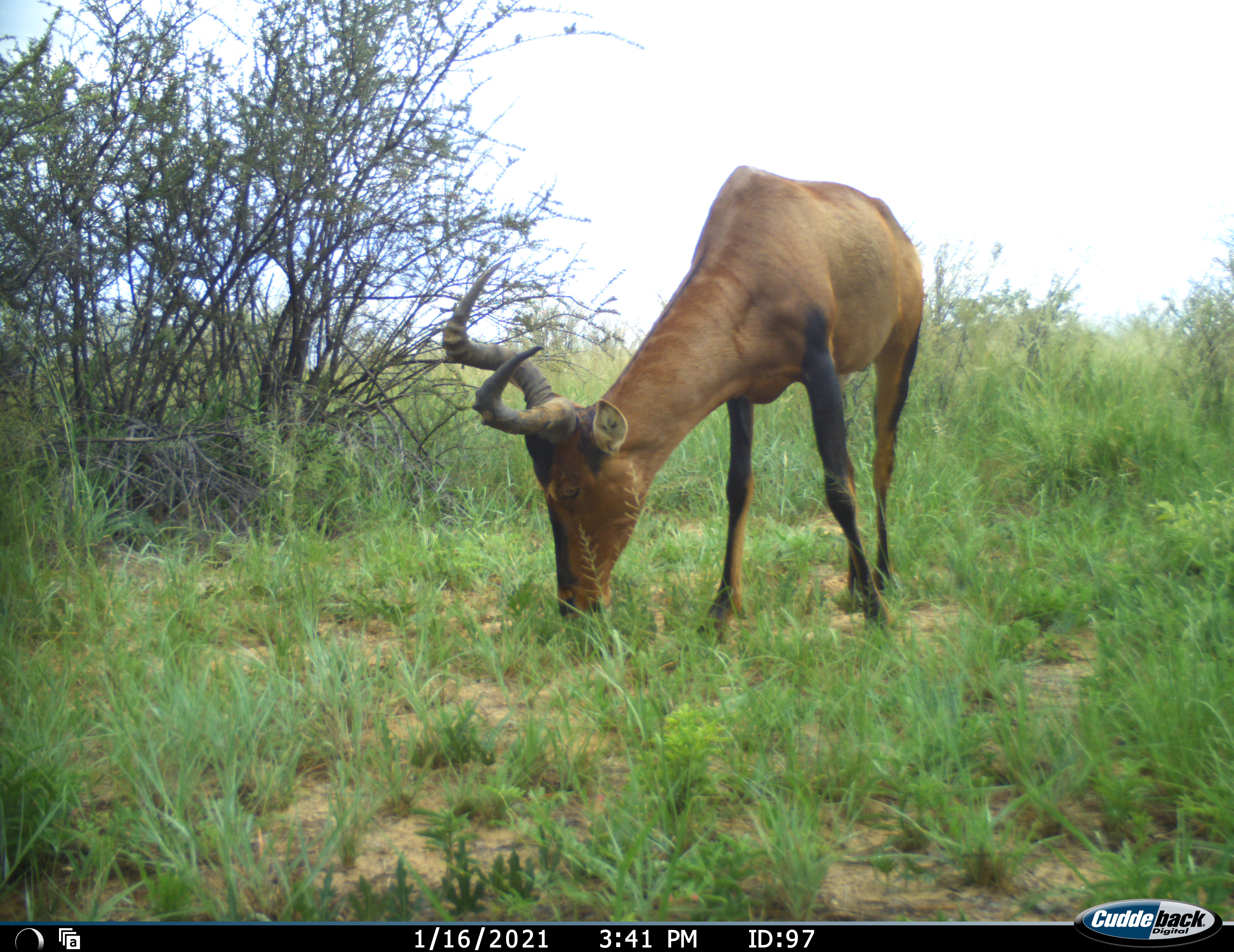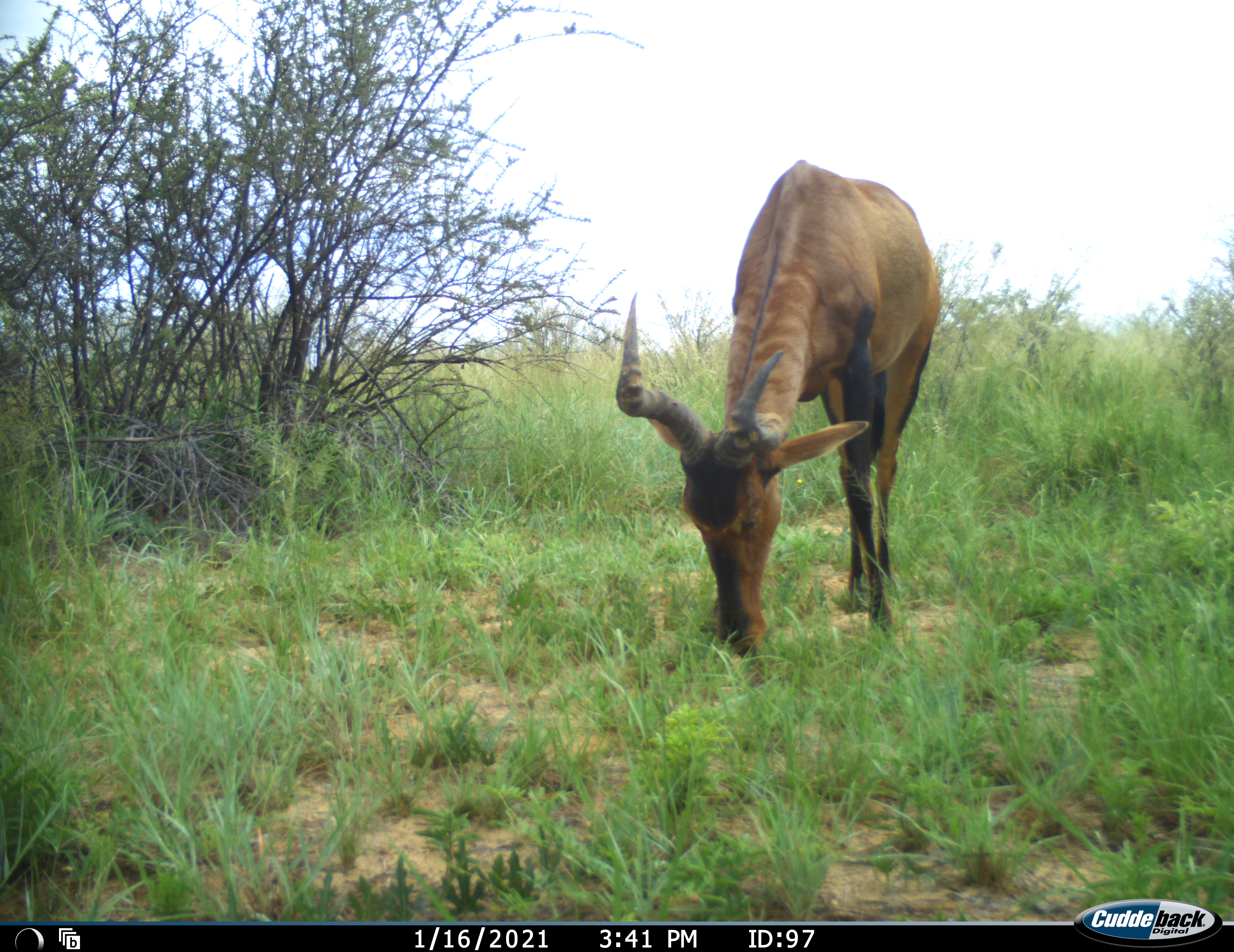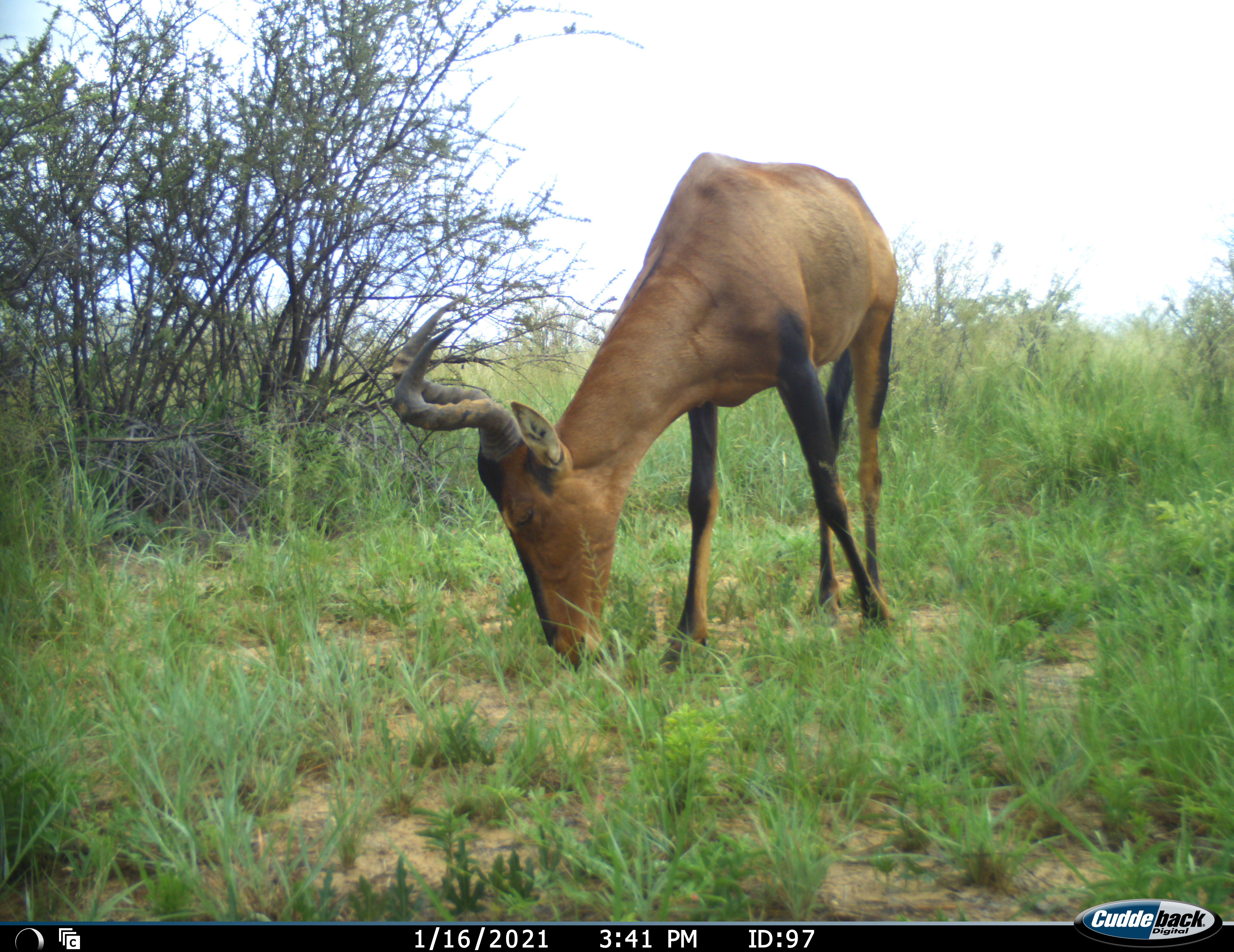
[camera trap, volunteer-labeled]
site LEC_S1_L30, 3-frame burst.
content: unidentified animal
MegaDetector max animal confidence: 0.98